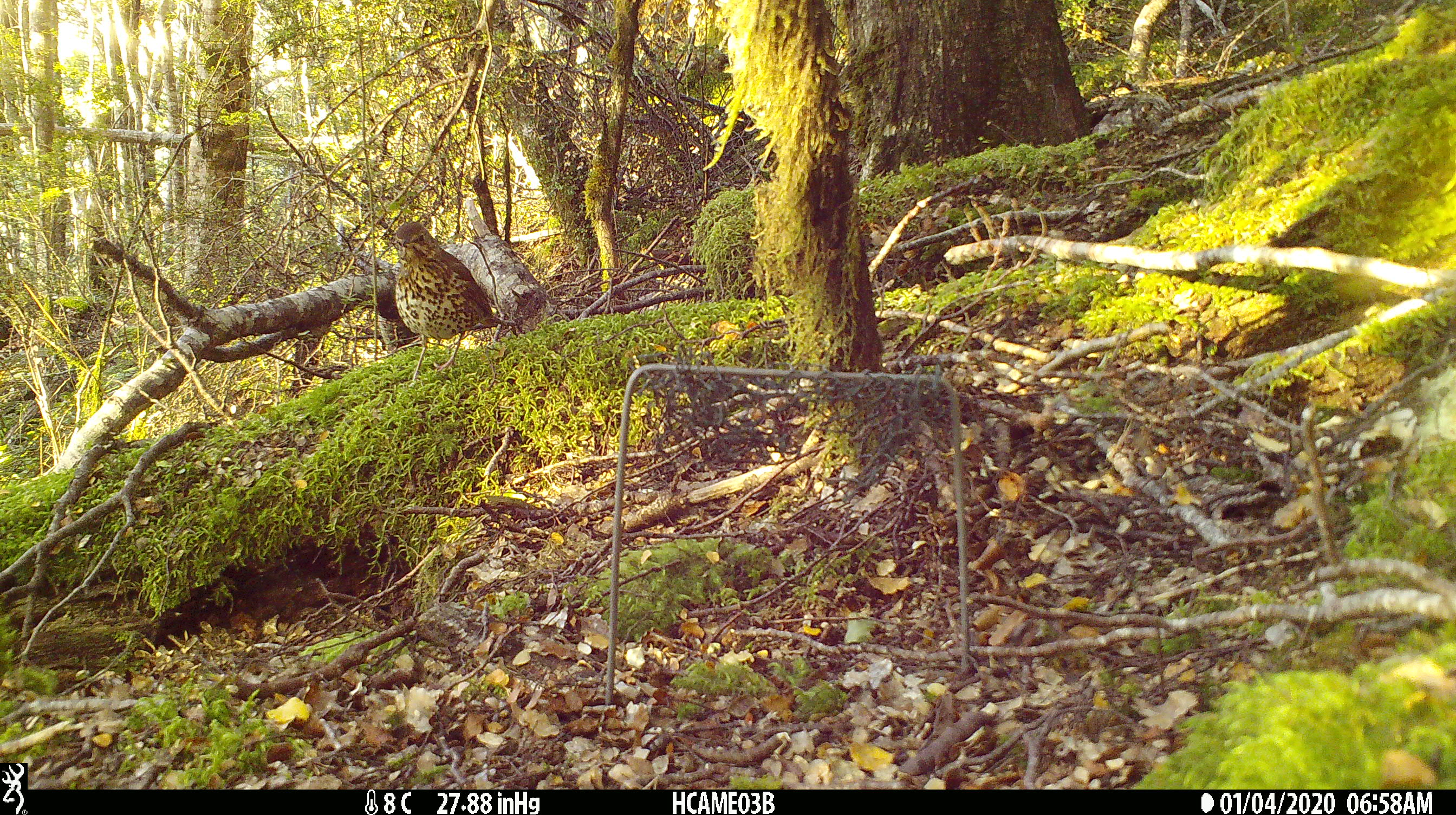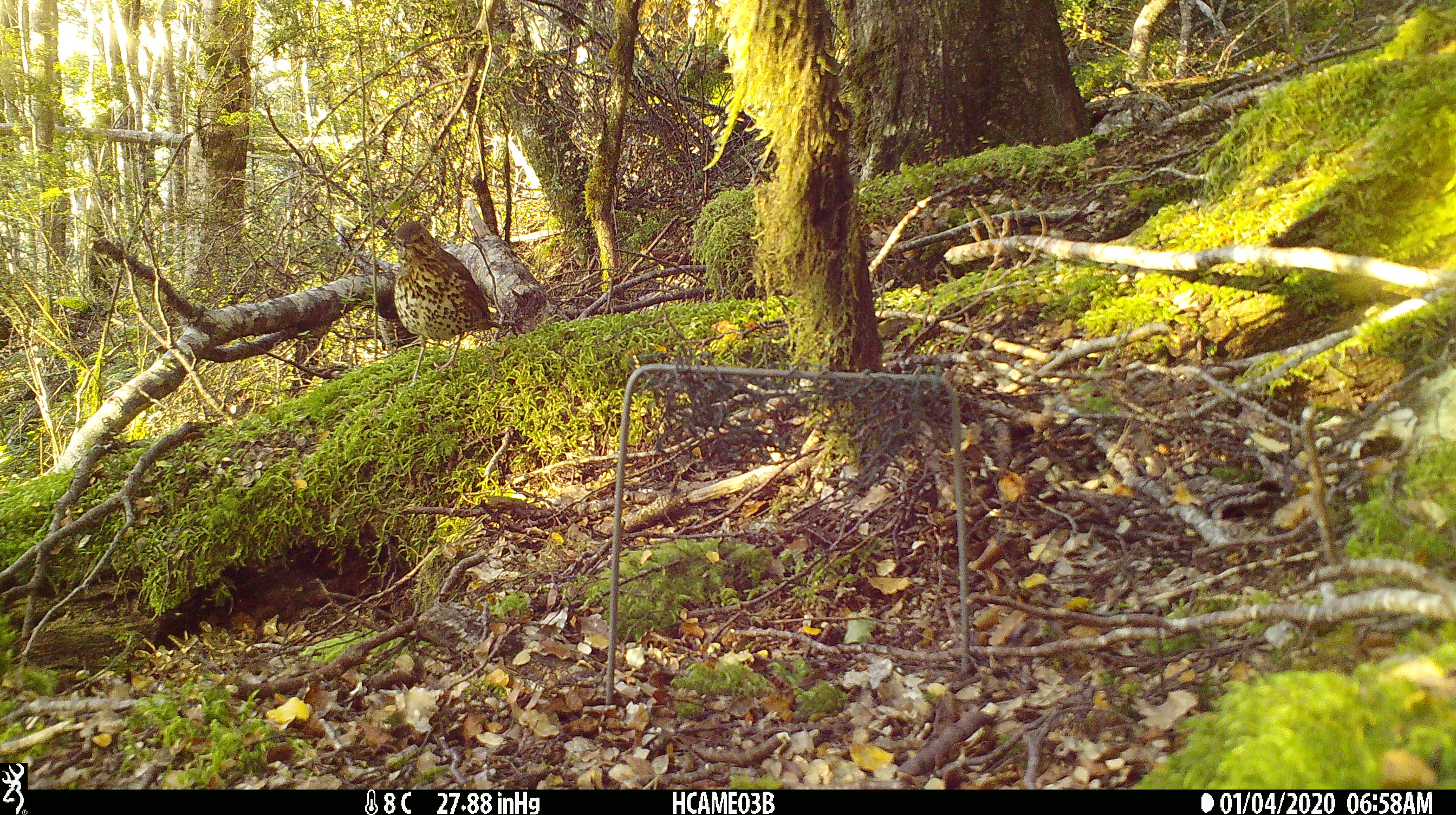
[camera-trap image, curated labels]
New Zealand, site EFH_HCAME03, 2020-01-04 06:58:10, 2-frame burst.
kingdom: Animalia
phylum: Chordata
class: Aves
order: Passeriformes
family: Turdidae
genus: Turdus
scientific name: Turdus philomelos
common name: song thrush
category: thrush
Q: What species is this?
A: Thrush (song thrush) (Turdus philomelos).